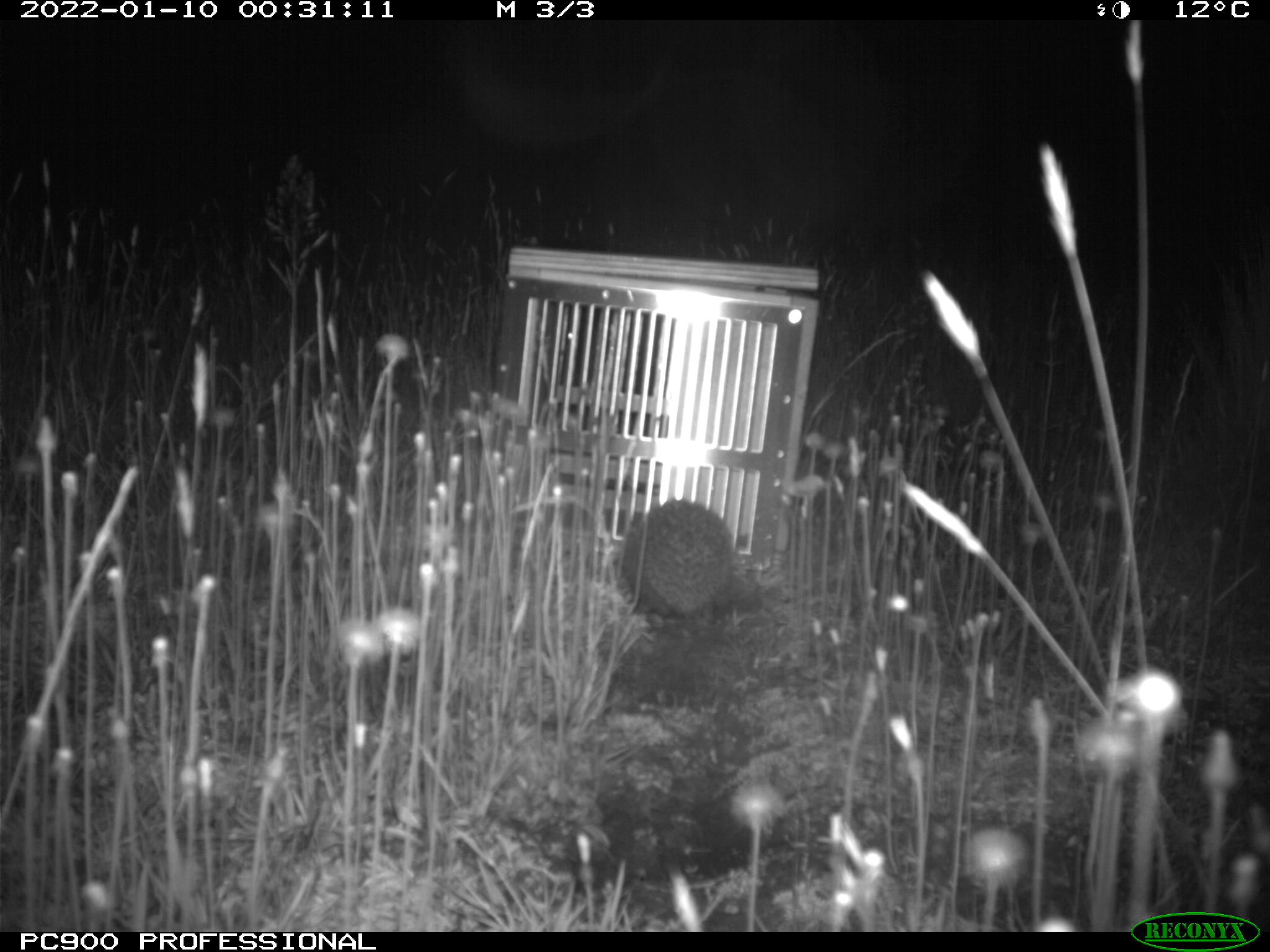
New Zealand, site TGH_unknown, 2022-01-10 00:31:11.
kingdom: Animalia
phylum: Chordata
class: Mammalia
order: Eulipotyphla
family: Erinaceidae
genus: Erinaceus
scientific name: Erinaceus europaeus europaeus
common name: european hedgehog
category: hedgehog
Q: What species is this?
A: Hedgehog (european hedgehog) (Erinaceus europaeus europaeus).